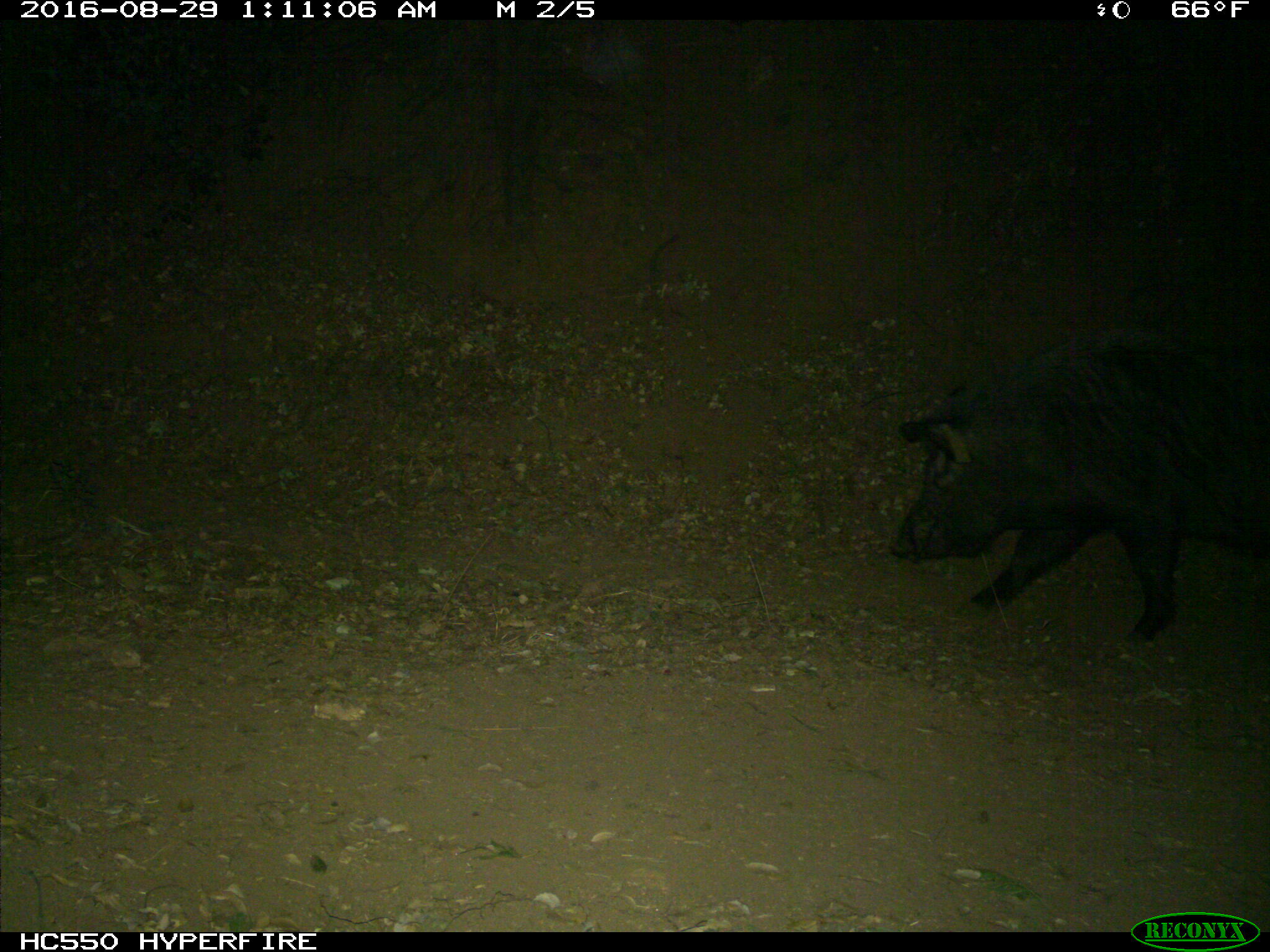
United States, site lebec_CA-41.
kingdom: Animalia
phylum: Chordata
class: Mammalia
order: Artiodactyla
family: Suidae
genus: Sus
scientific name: Sus scrofa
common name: wild boar